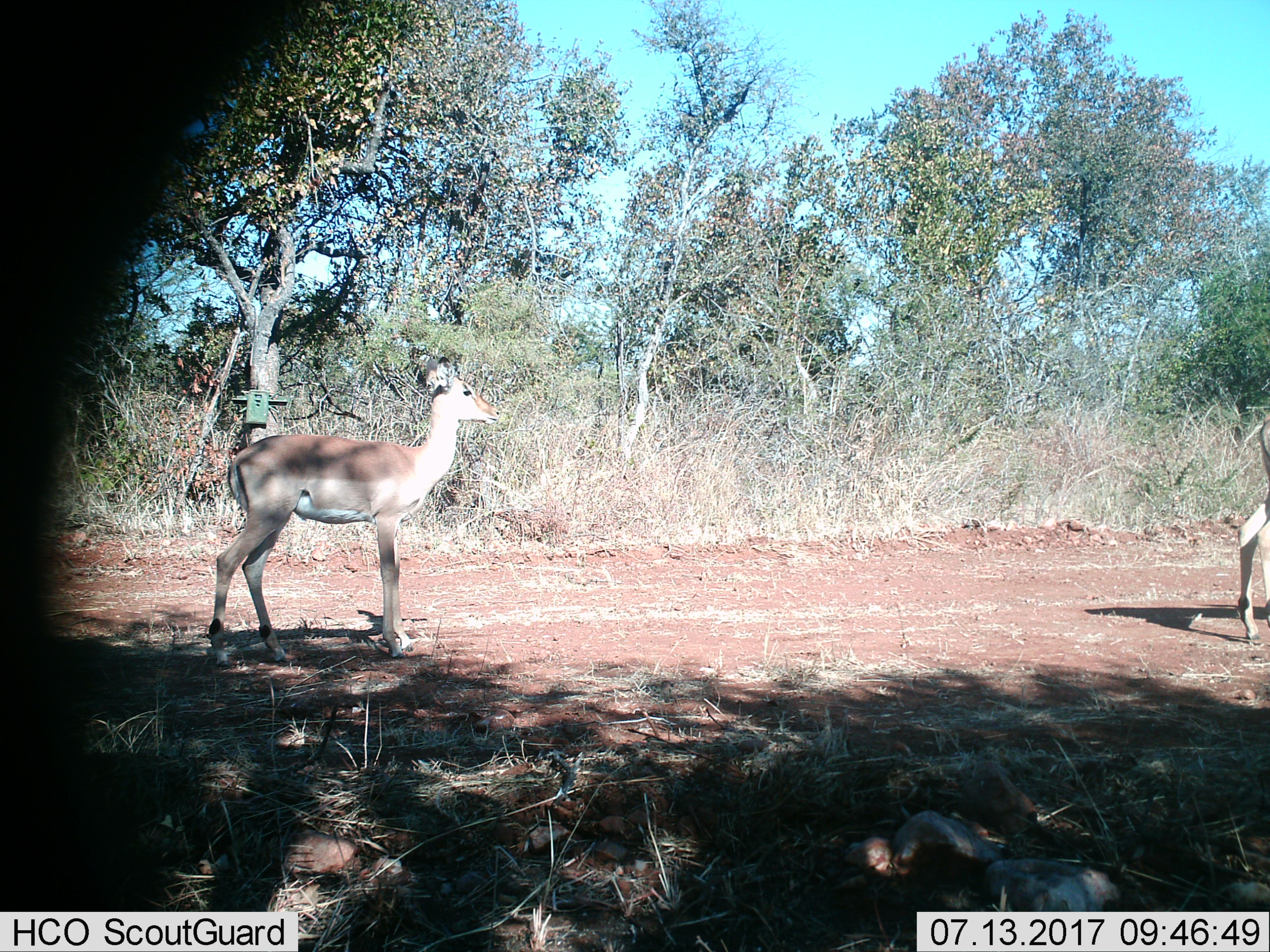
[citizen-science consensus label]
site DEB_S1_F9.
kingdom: Animalia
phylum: Chordata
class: Mammalia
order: Artiodactyla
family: Bovidae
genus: Aepyceros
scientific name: Aepyceros melampus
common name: impala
Impala (Aepyceros melampus), count 2. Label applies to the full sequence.